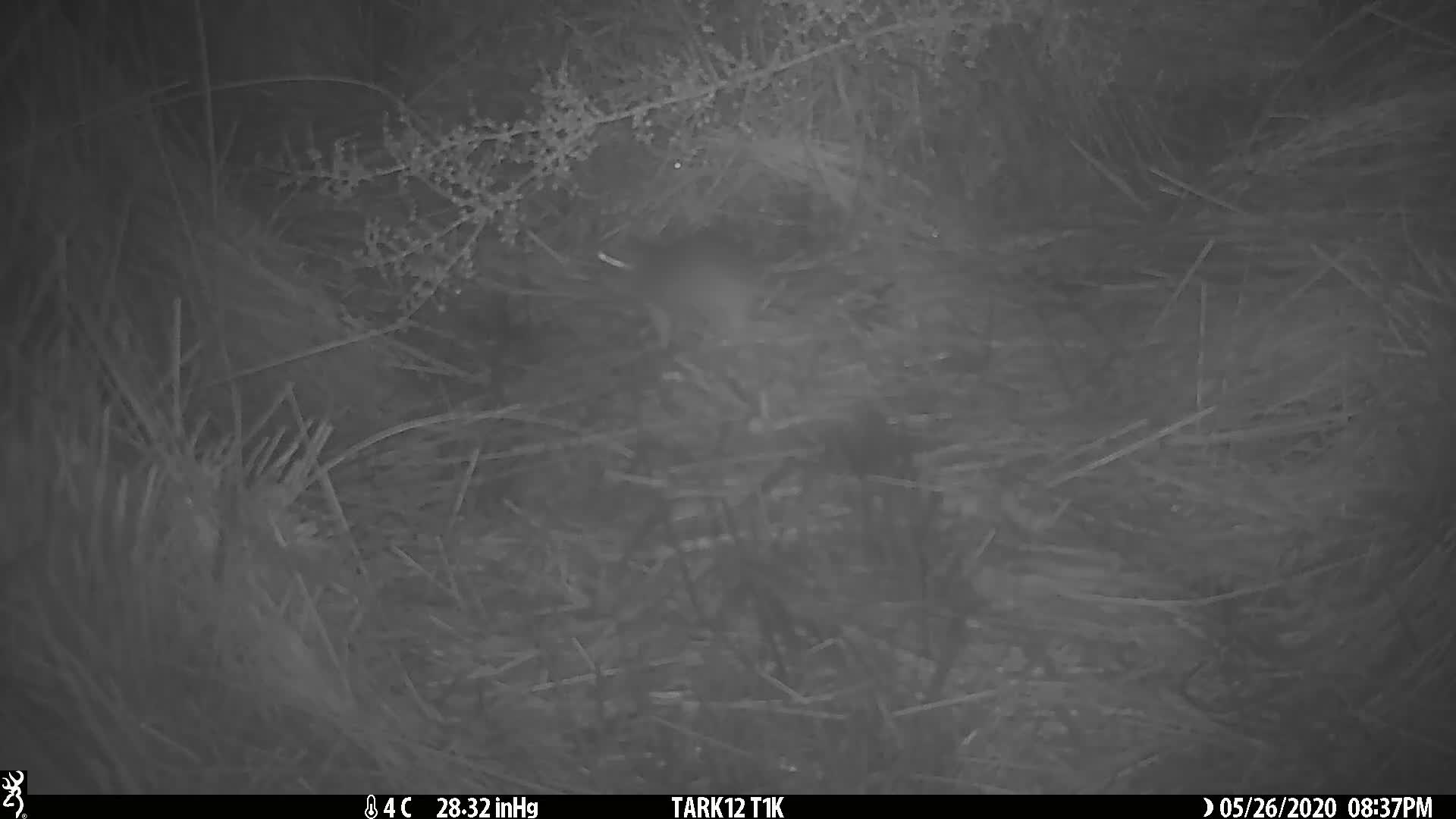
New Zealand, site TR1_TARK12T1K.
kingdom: Animalia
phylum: Chordata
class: Mammalia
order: Rodentia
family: Muridae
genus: Rattus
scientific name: Rattus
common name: rat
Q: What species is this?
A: Rat (Rattus).